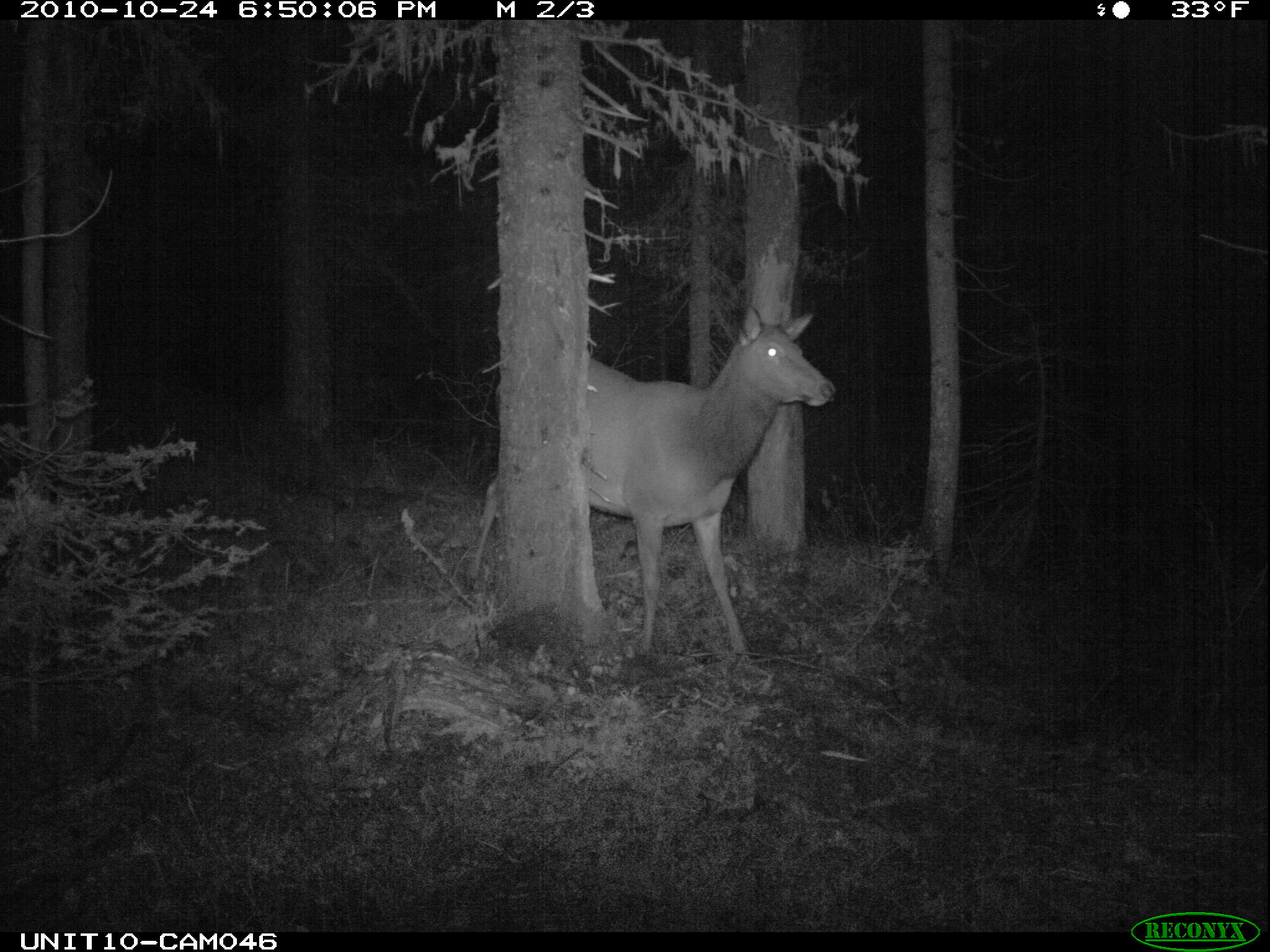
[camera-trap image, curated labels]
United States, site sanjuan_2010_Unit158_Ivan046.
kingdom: Animalia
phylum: Chordata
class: Mammalia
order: Artiodactyla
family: Cervidae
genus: Cervus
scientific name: Cervus elaphus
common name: red deer